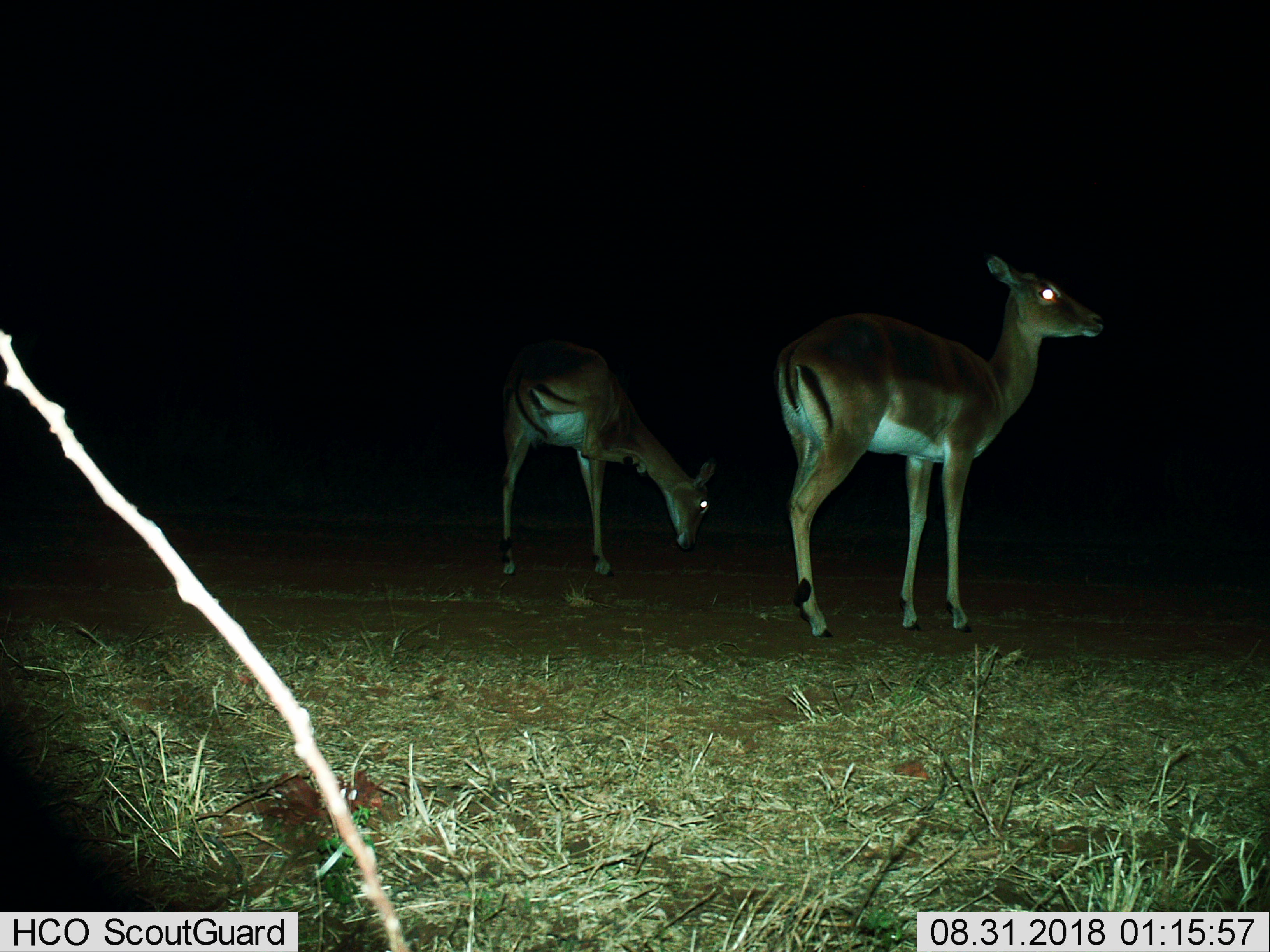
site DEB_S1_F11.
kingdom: Animalia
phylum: Chordata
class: Mammalia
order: Artiodactyla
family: Bovidae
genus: Aepyceros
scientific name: Aepyceros melampus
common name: impala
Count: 2.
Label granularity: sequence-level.